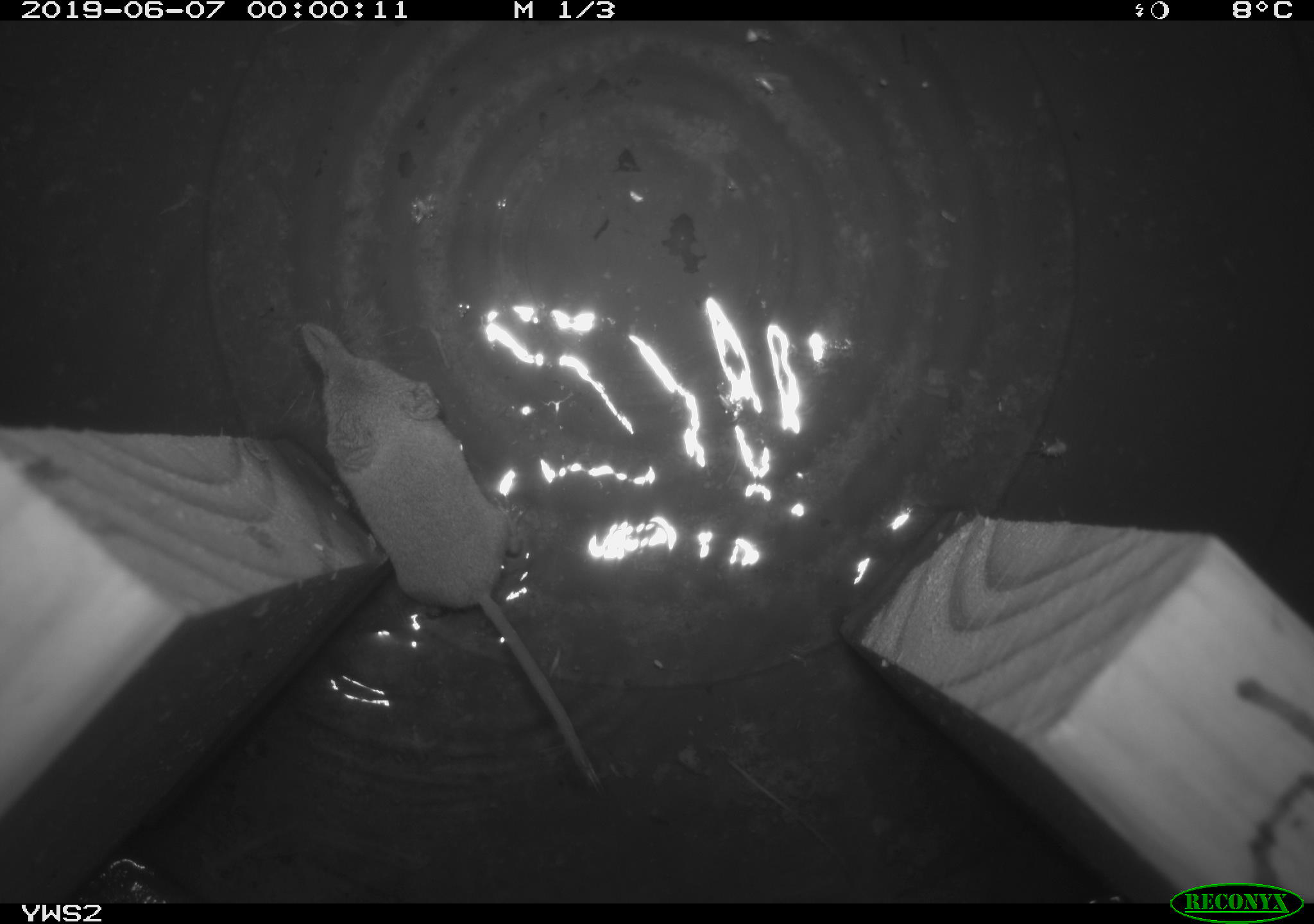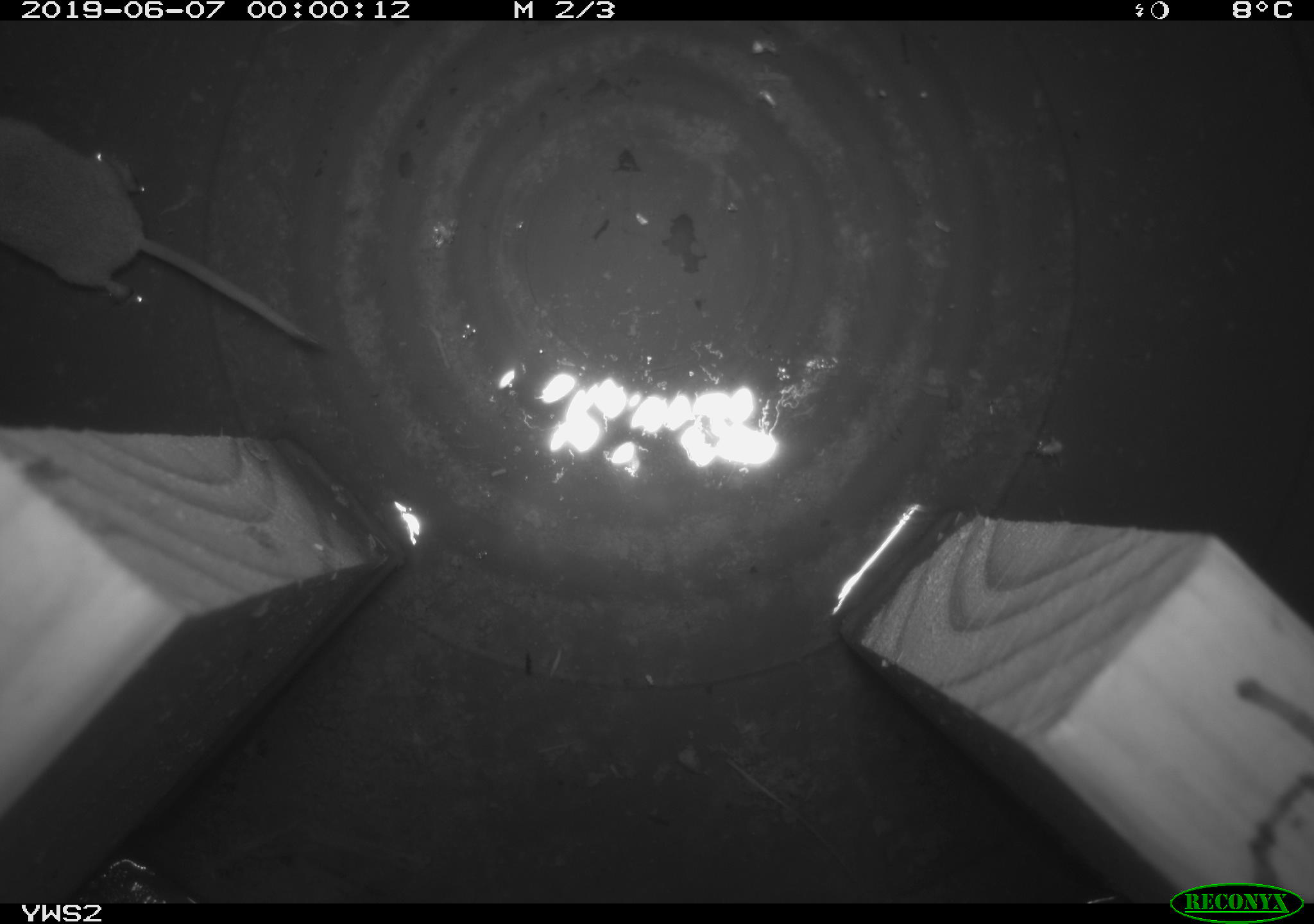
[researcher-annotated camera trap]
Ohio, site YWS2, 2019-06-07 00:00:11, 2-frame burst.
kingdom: Animalia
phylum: Chordata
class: Mammalia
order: Eulipotyphla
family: Soricidae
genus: Sorex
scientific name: Sorex cinereus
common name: masked shrew